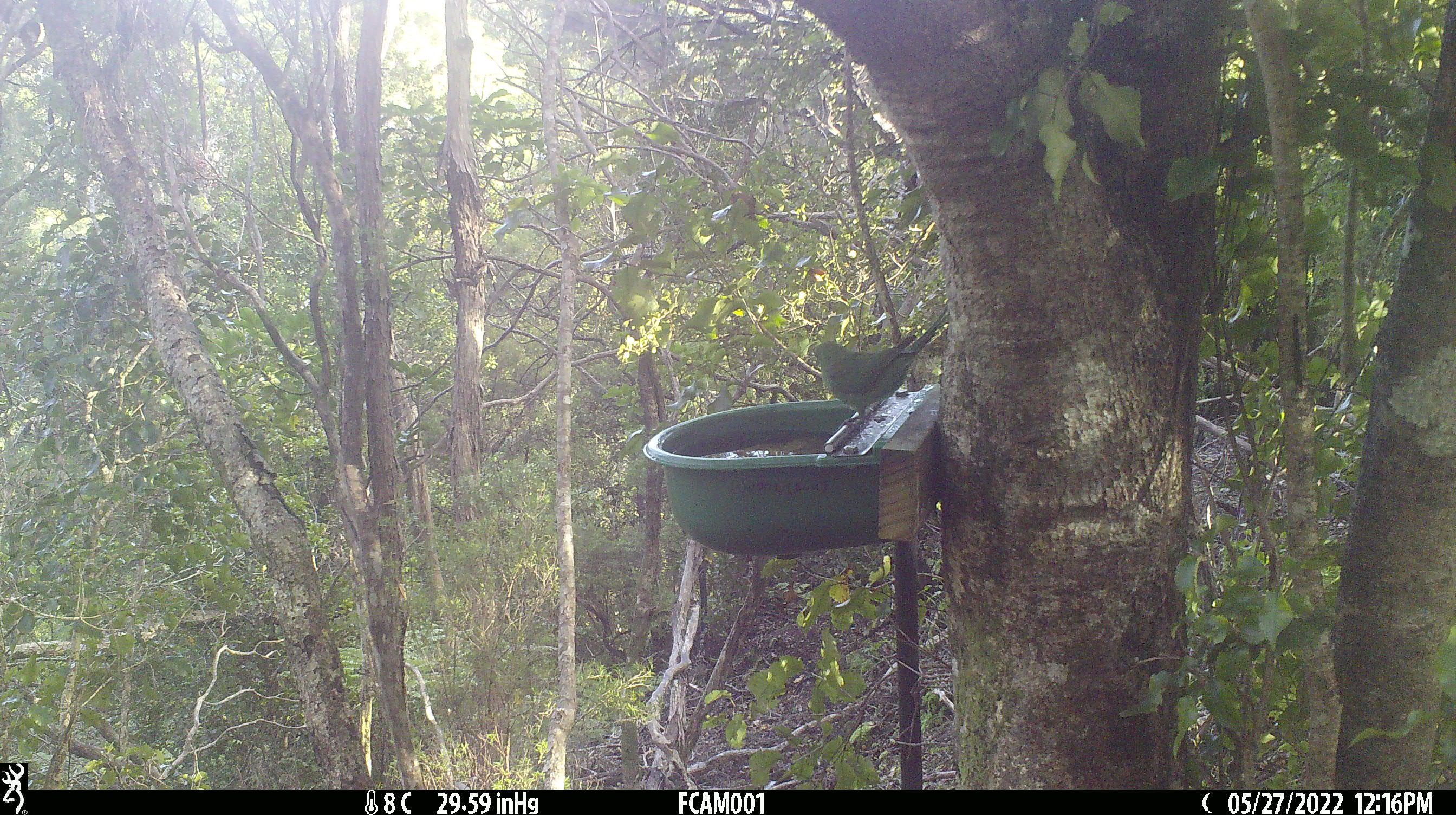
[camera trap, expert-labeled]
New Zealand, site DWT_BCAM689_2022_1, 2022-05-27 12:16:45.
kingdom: Animalia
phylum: Chordata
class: Aves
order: Psittaciformes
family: Psittaculidae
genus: Cyanoramphus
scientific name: Cyanoramphus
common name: parakeet